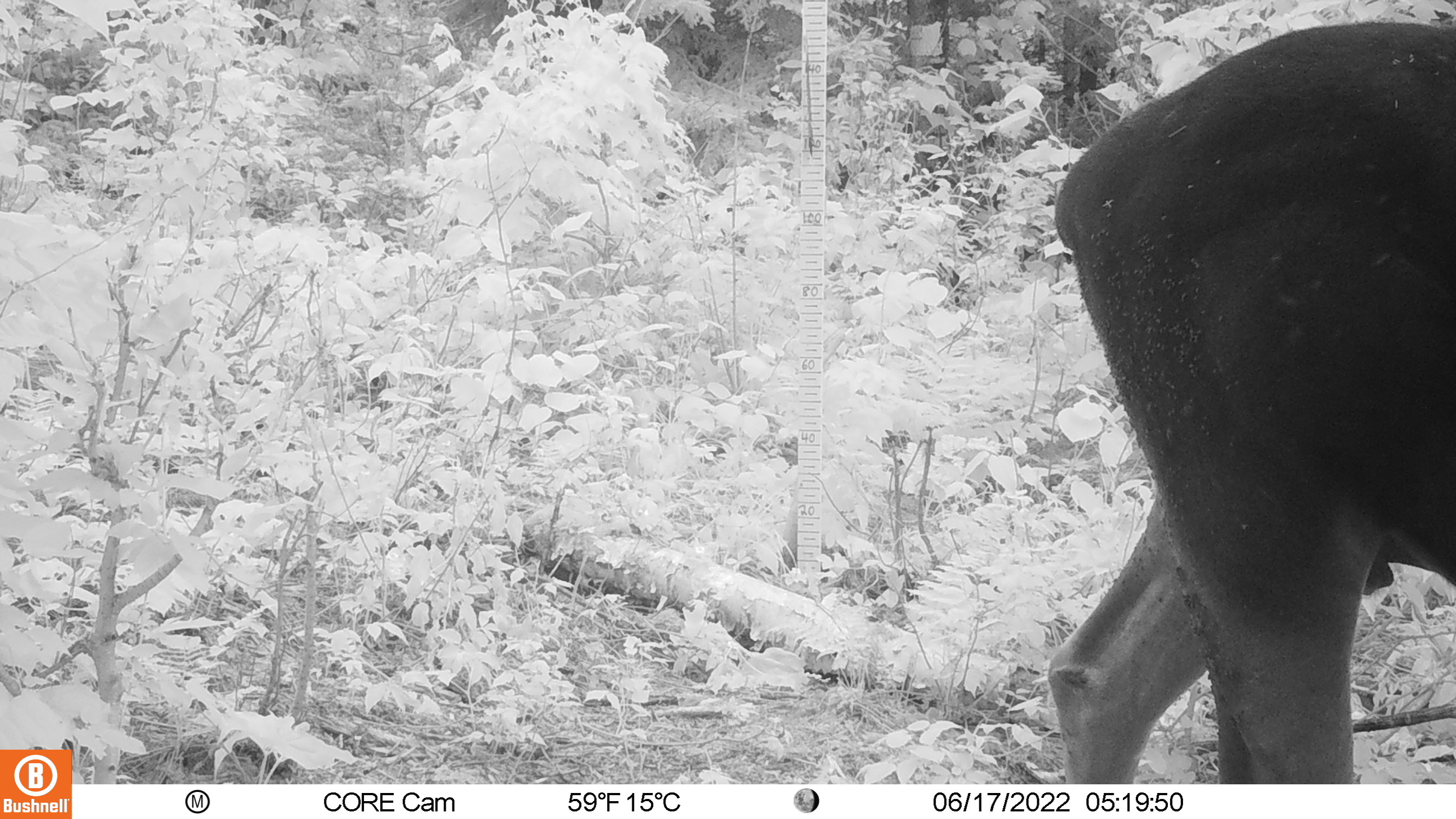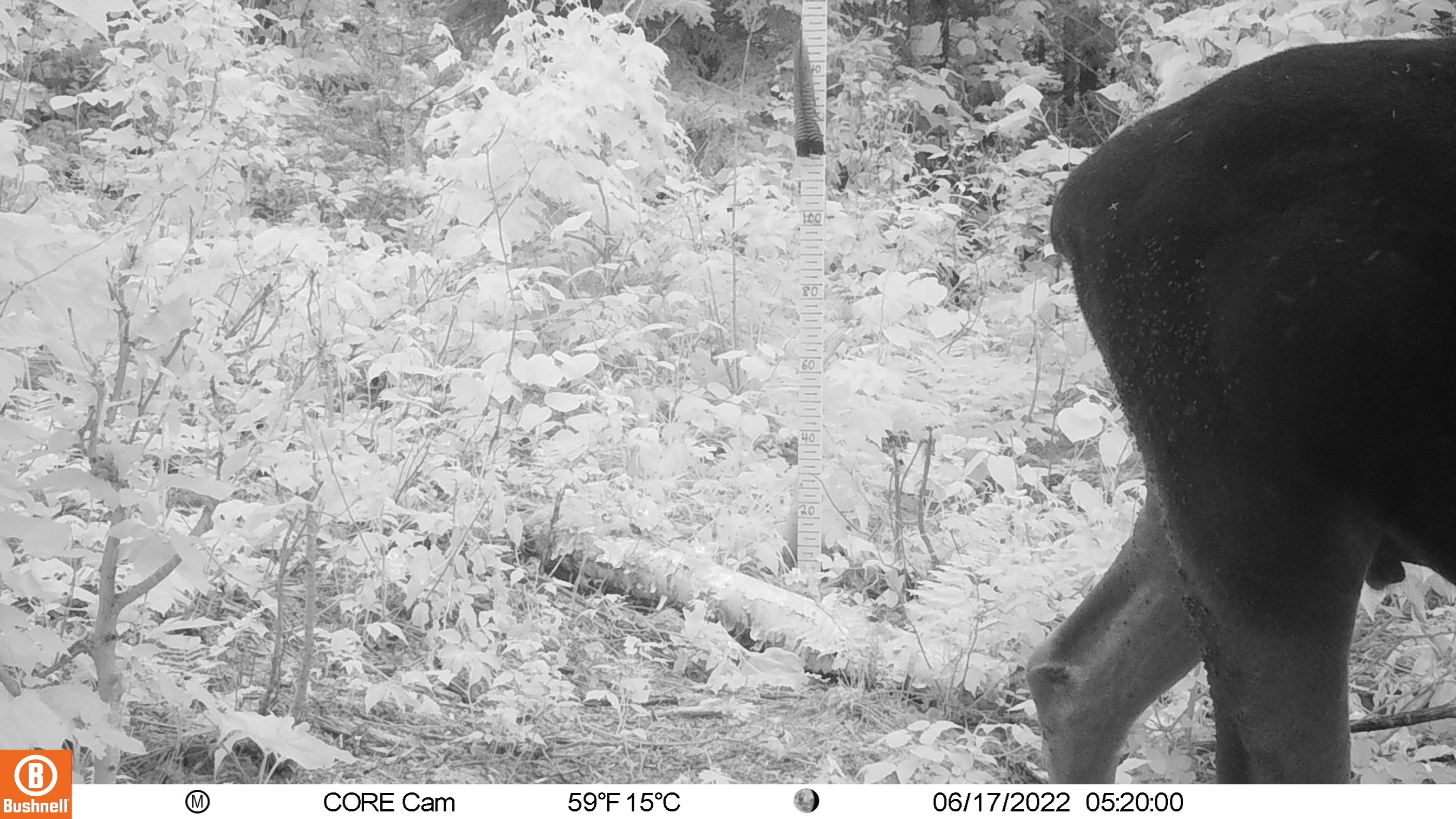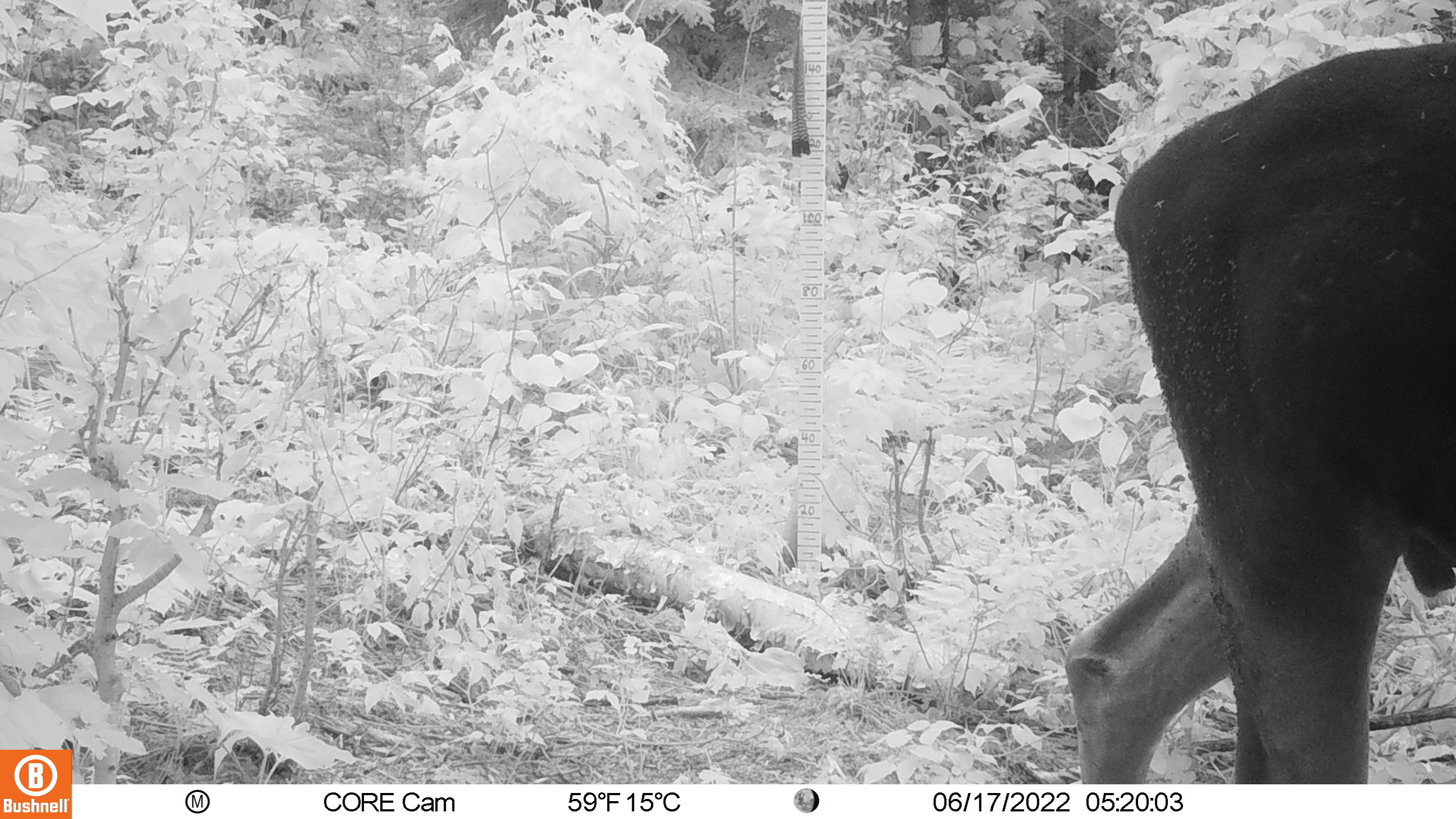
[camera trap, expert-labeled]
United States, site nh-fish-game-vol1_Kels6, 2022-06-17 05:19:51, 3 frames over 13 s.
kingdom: Animalia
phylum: Chordata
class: Mammalia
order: Artiodactyla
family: Cervidae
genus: Alces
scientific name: Alces alces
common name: moose